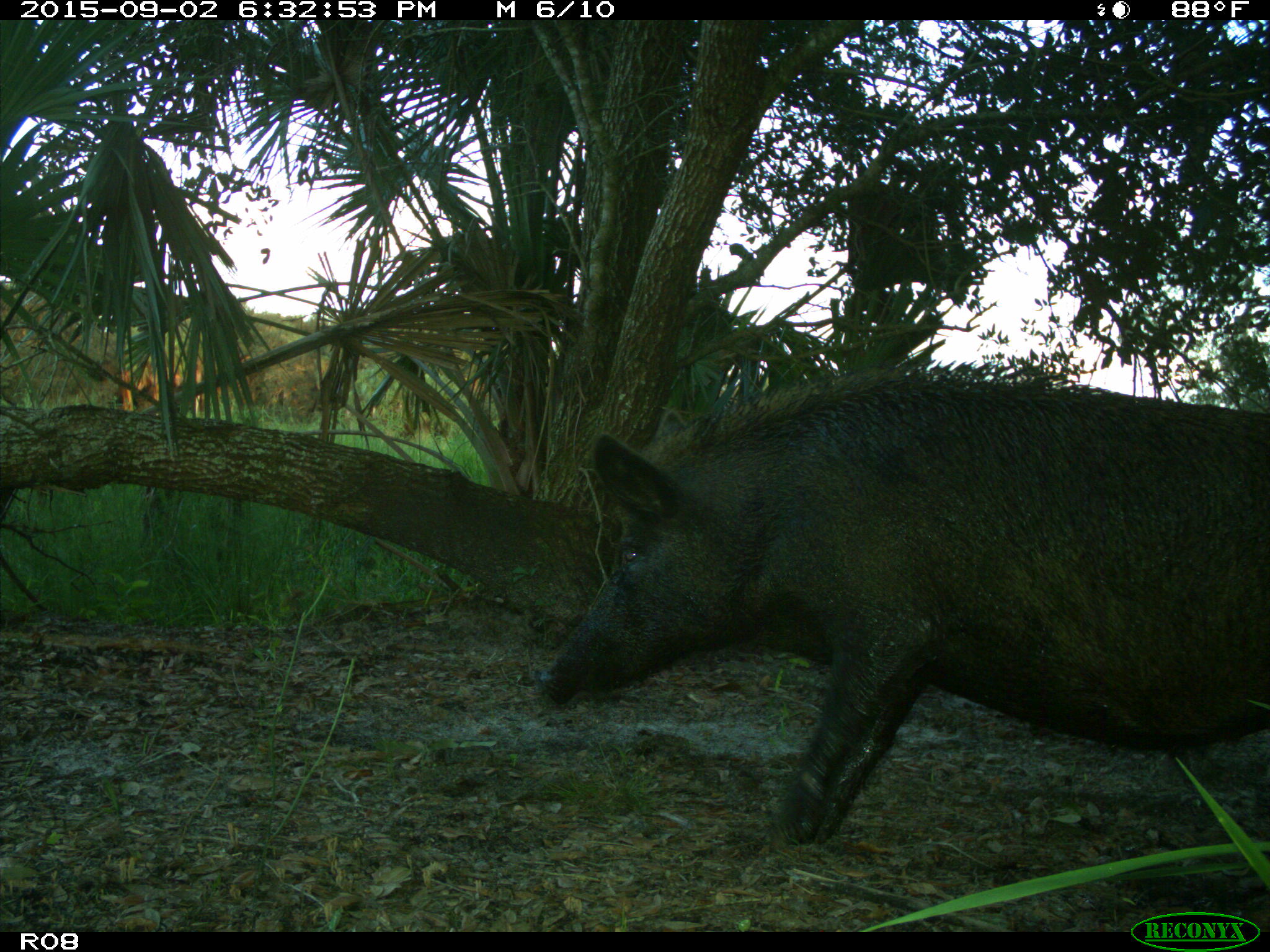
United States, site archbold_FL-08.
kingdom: Animalia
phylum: Chordata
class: Mammalia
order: Artiodactyla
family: Suidae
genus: Sus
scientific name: Sus scrofa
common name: wild boar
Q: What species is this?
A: Sus scrofa (wild boar).